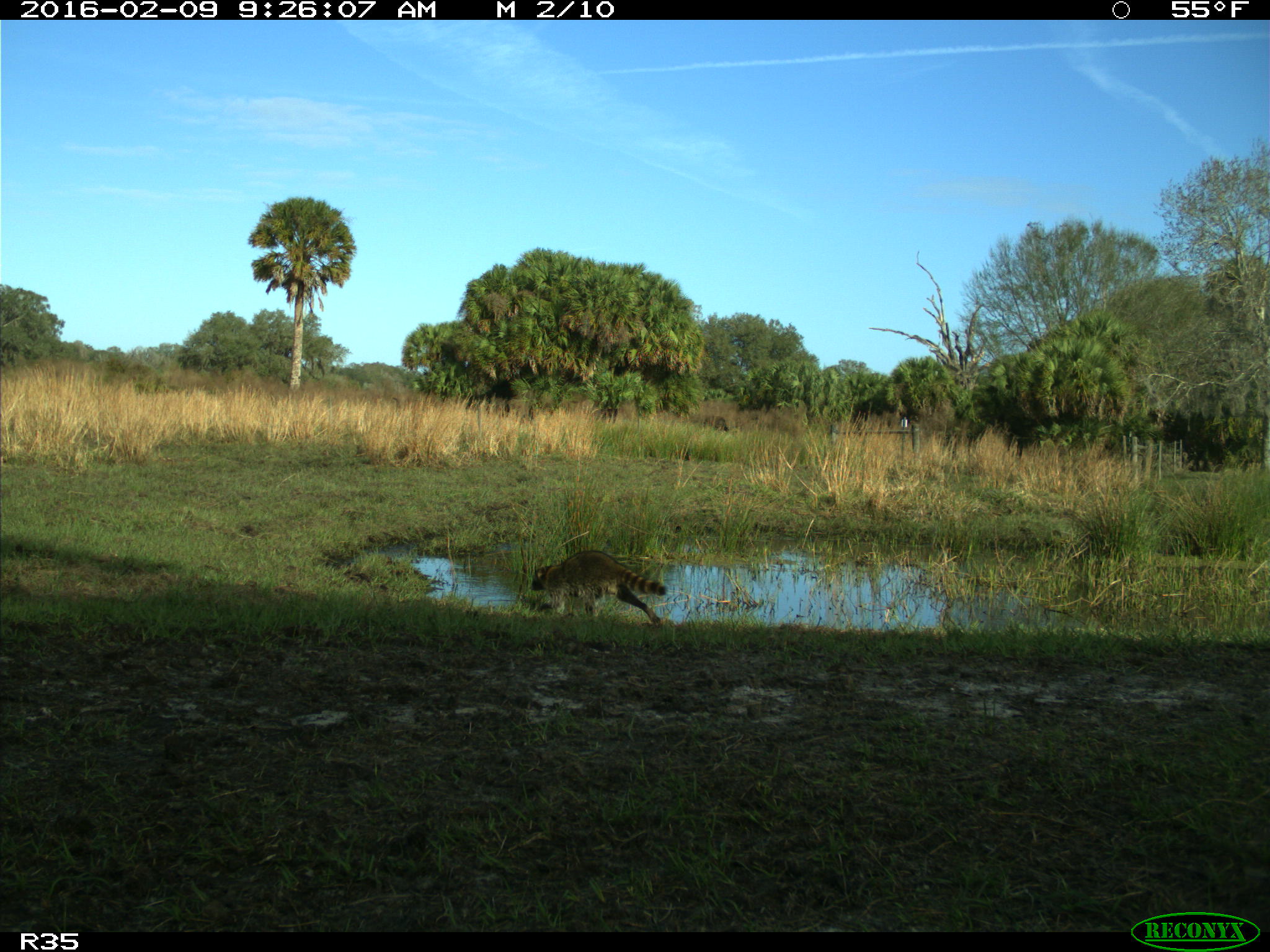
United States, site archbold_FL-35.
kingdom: Animalia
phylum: Chordata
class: Mammalia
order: Carnivora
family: Procyonidae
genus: Procyon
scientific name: Procyon lotor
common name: common raccoon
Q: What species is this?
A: Procyon lotor (common raccoon).